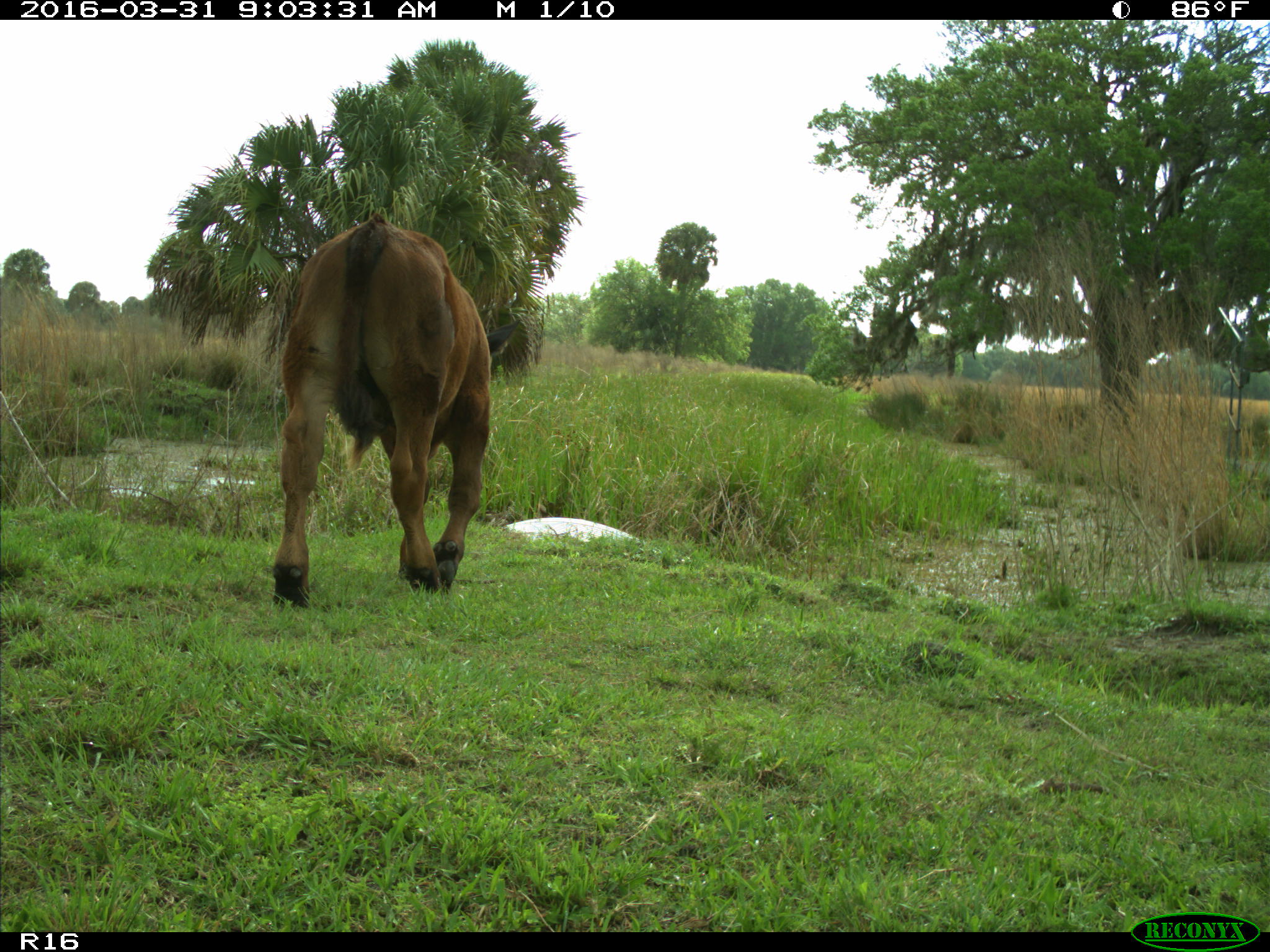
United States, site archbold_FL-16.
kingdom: Animalia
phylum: Chordata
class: Mammalia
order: Artiodactyla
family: Bovidae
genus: Bos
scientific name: Bos taurus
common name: domestic cow